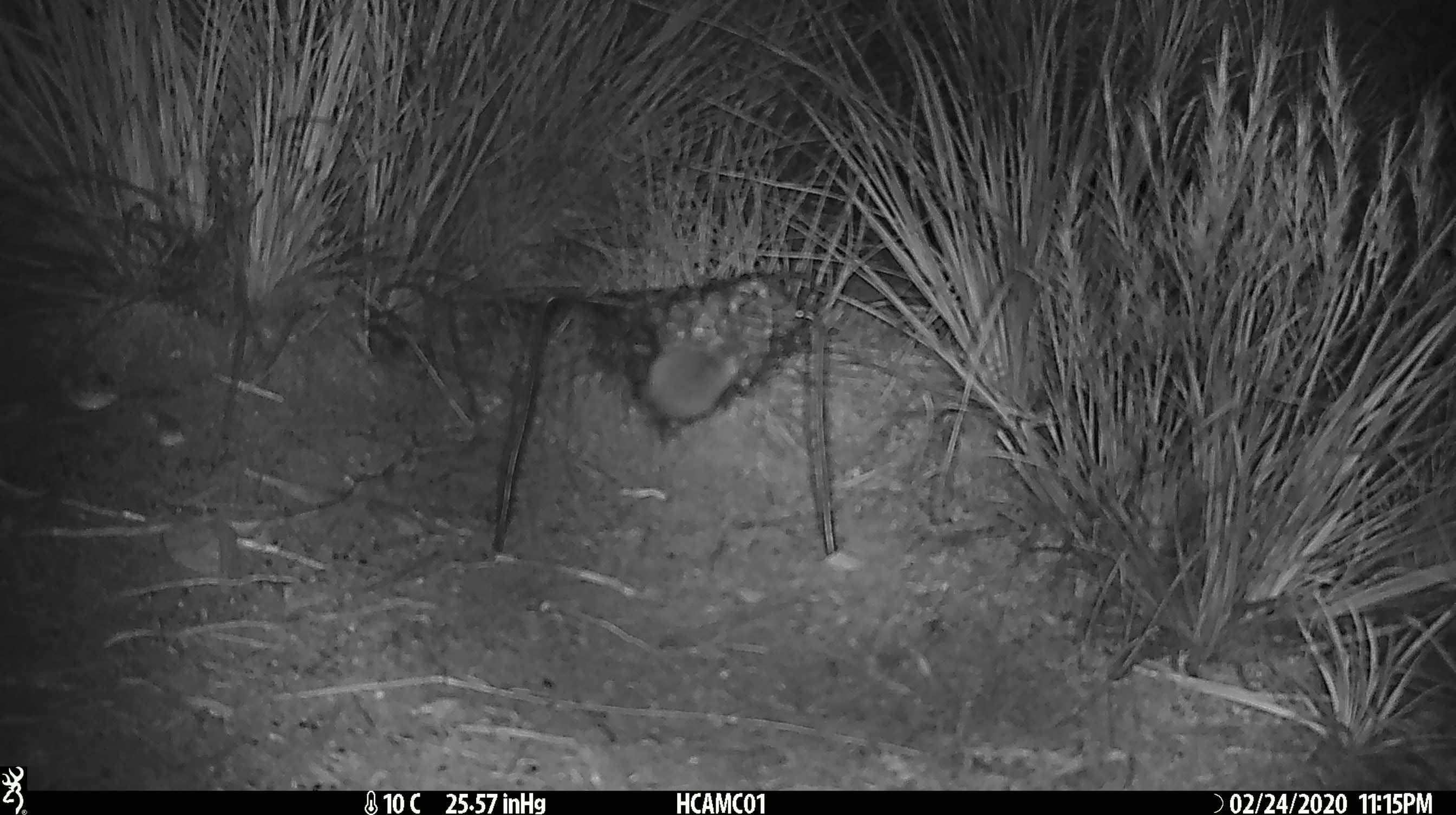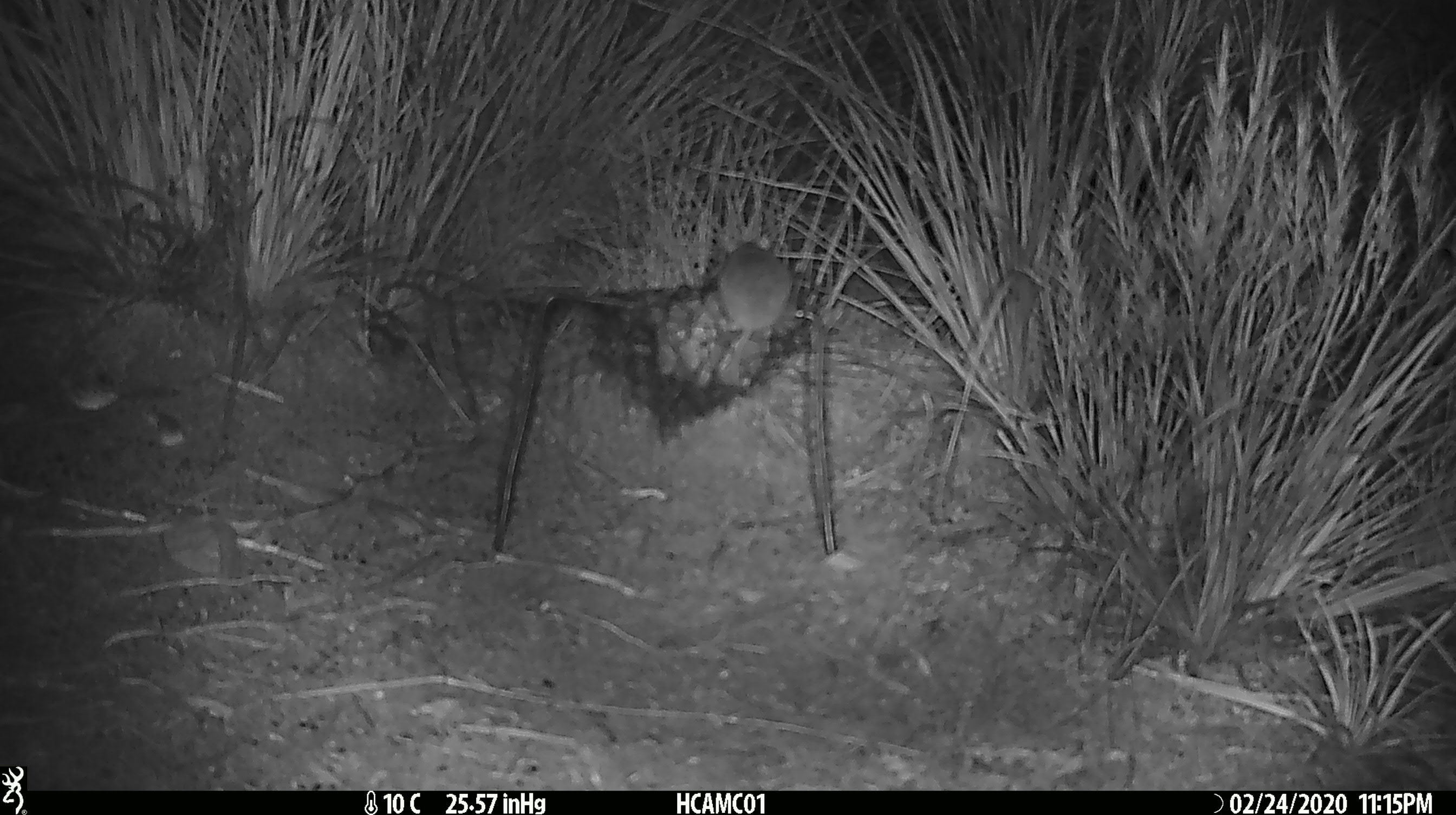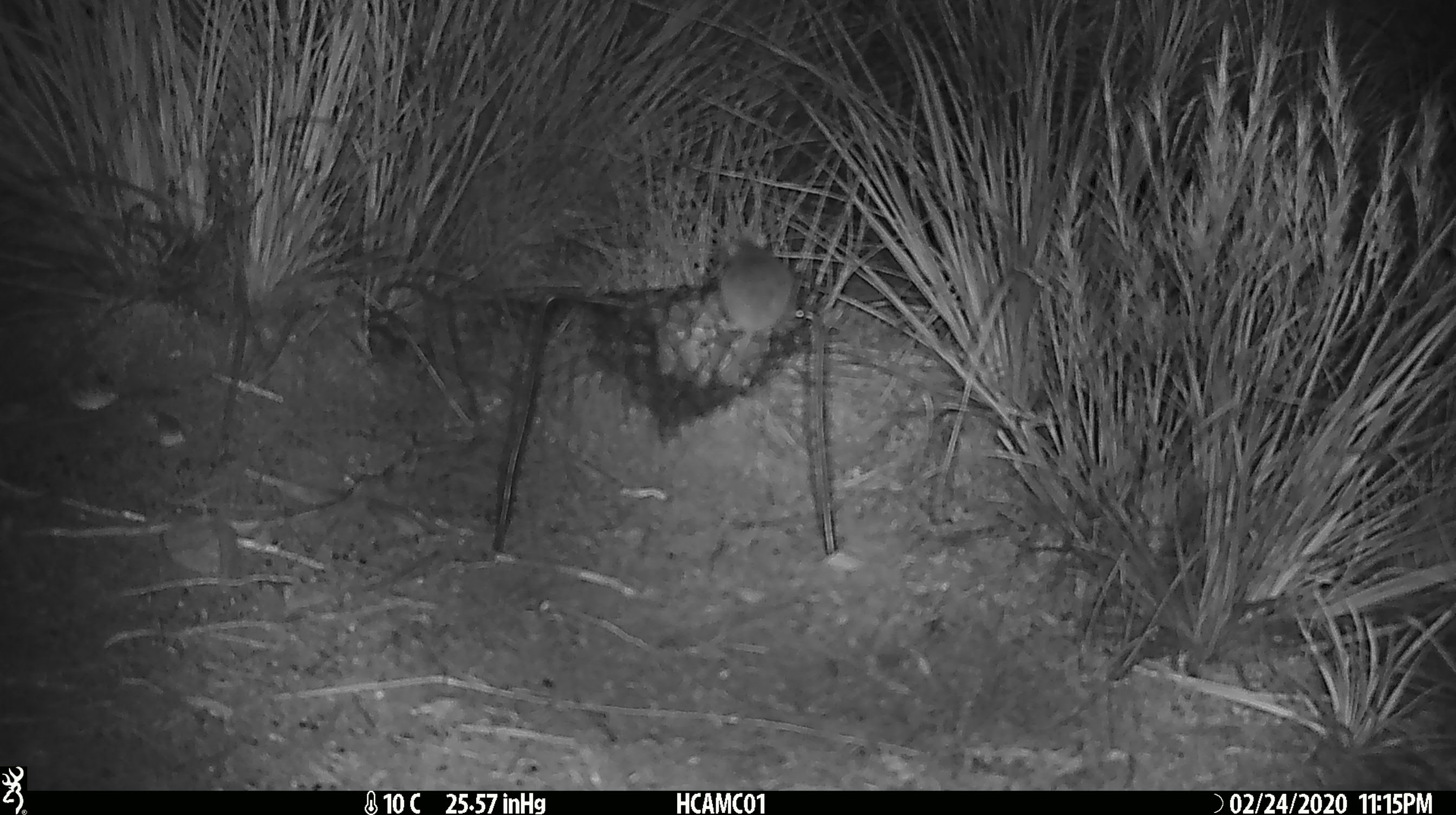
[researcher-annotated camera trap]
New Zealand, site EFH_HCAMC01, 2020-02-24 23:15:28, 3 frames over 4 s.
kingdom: Animalia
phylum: Chordata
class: Mammalia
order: Rodentia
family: Muridae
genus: Mus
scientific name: Mus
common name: mouse